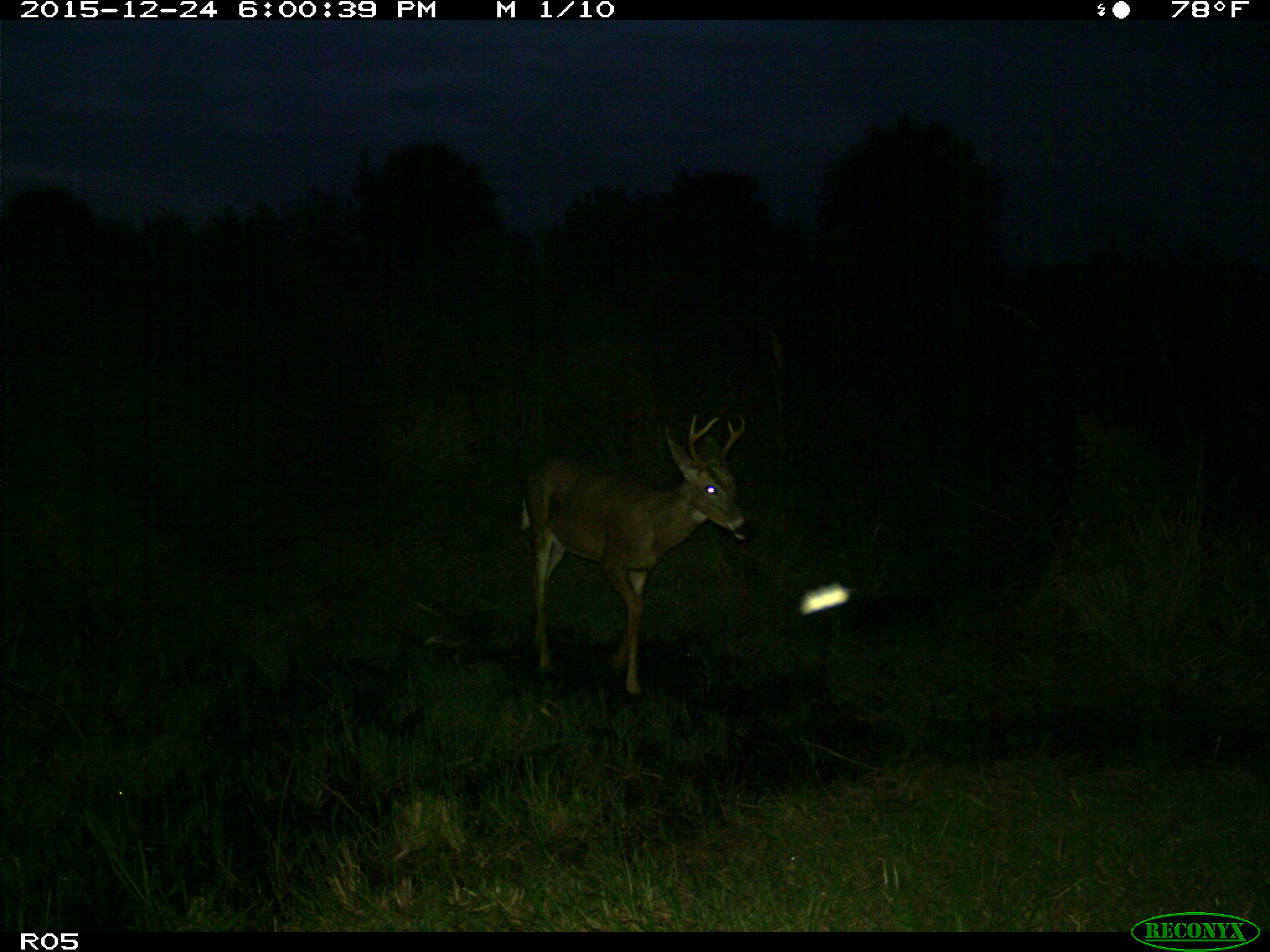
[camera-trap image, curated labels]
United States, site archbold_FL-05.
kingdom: Animalia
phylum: Chordata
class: Mammalia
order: Artiodactyla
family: Cervidae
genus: Odocoileus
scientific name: Odocoileus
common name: deer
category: unidentified deer